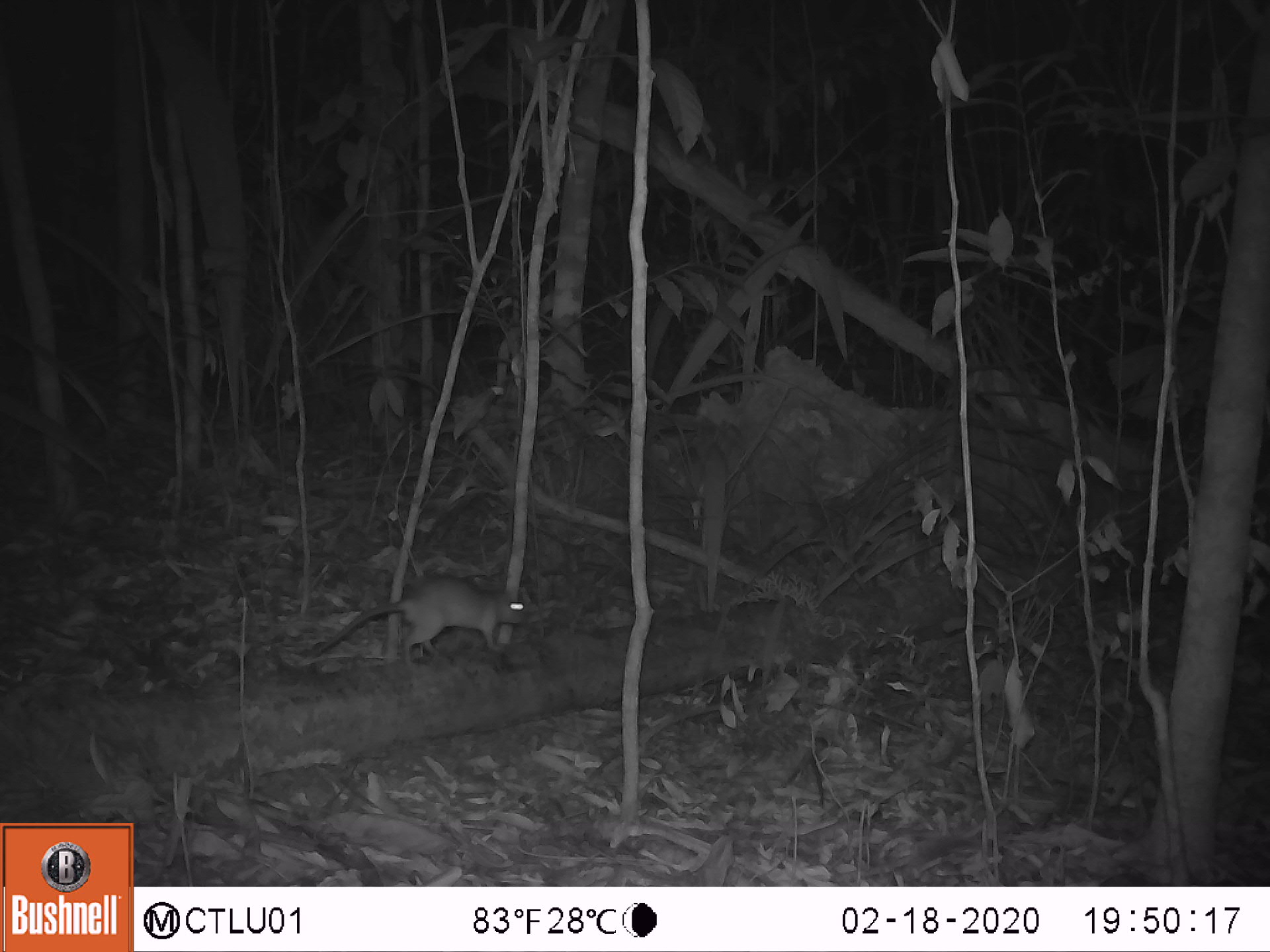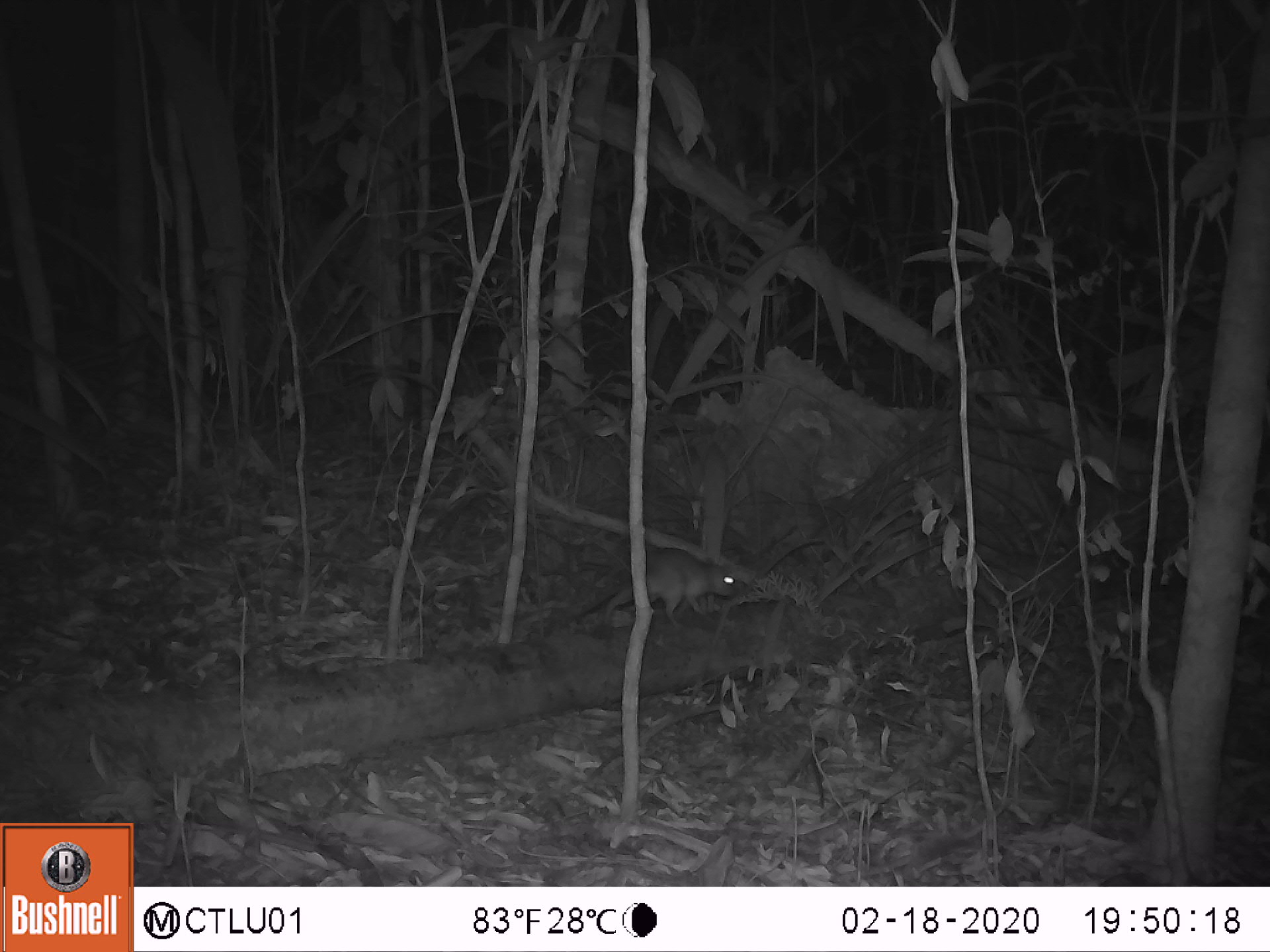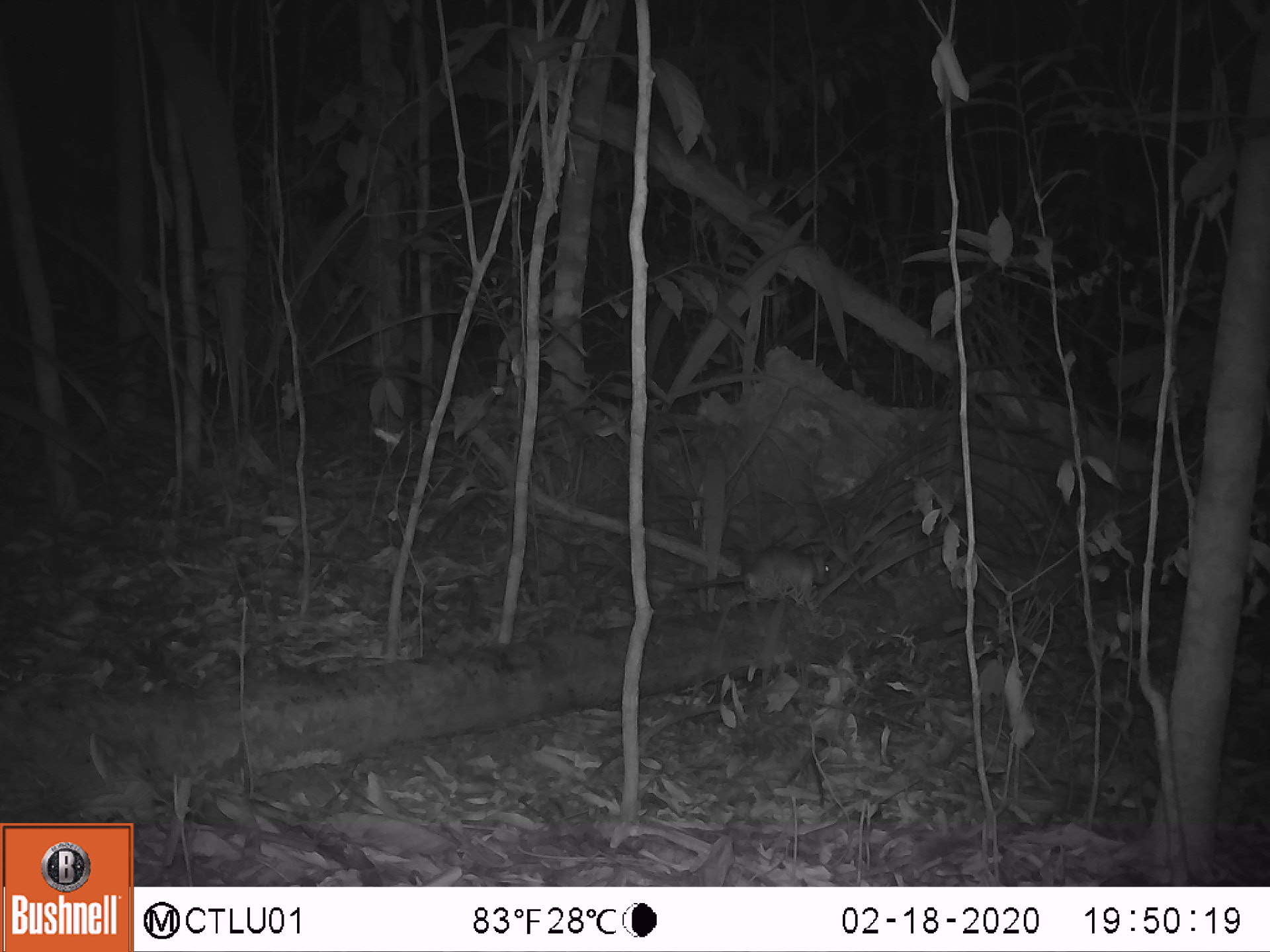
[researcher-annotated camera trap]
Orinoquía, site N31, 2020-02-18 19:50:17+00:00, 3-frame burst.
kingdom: Animalia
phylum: Chordata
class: Mammalia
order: Rodentia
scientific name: Rodentia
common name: rodent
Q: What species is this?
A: Rodent (Rodentia).